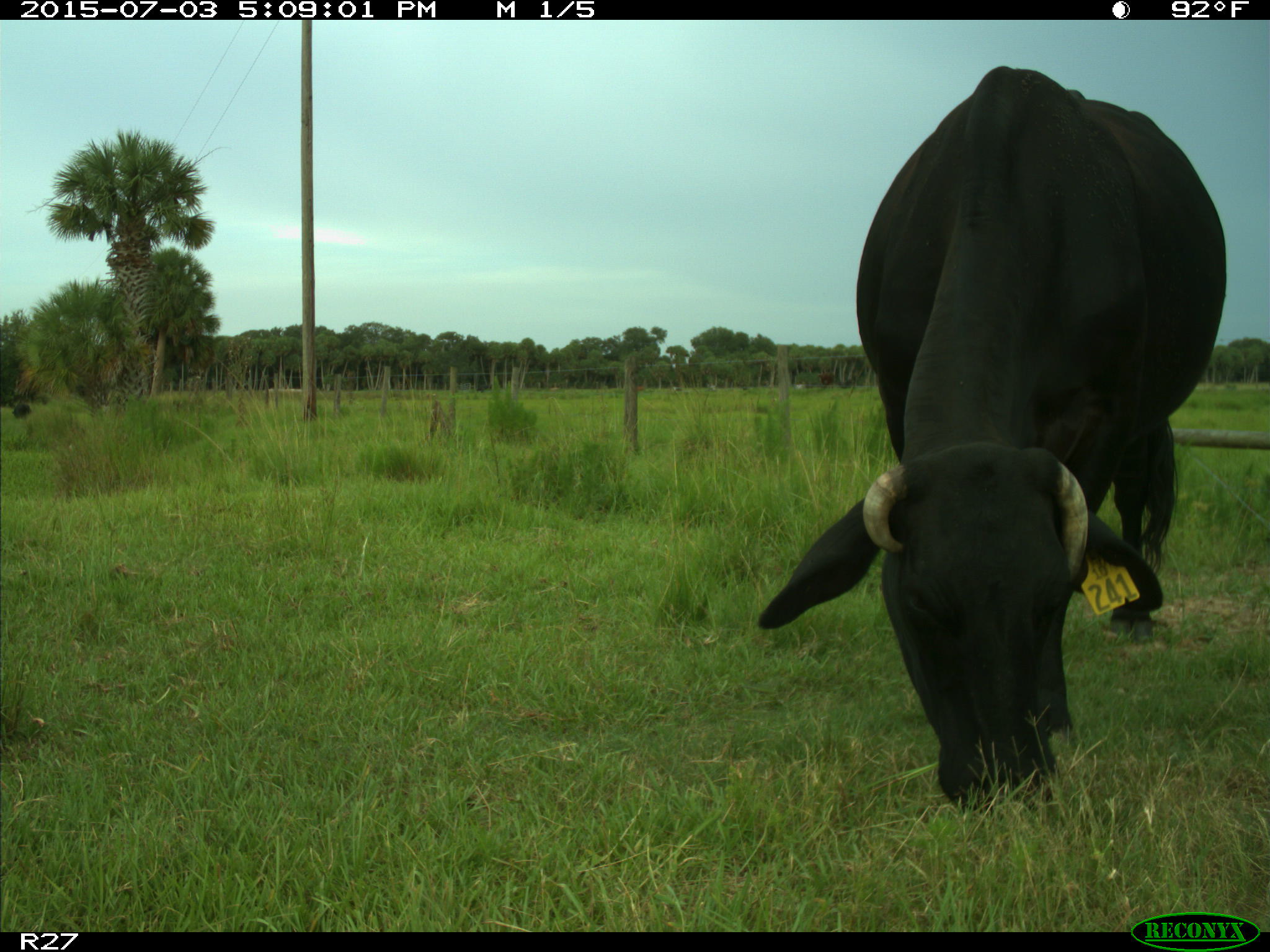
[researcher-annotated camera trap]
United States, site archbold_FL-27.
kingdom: Animalia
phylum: Chordata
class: Mammalia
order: Artiodactyla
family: Bovidae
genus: Bos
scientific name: Bos taurus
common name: domestic cow